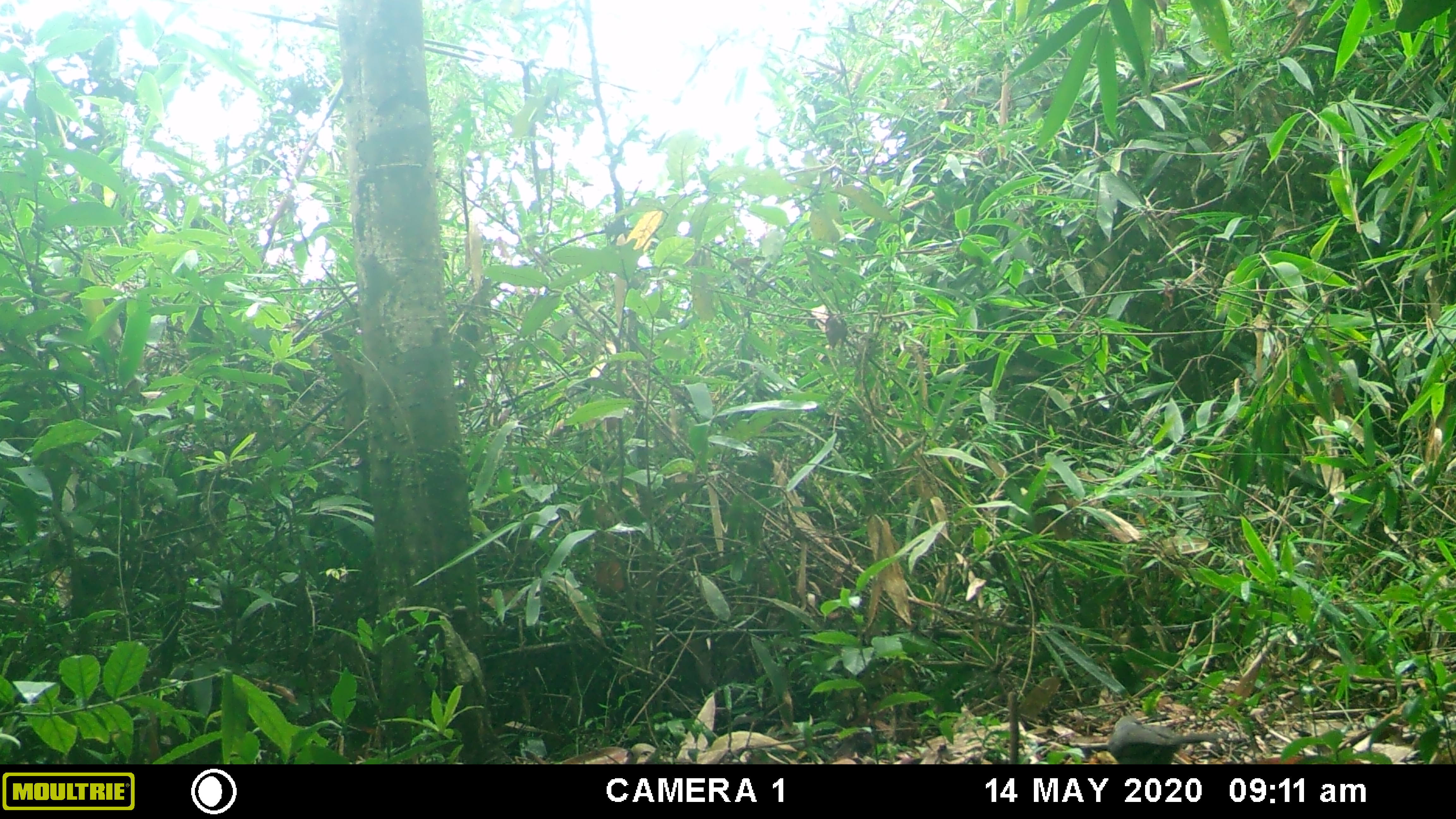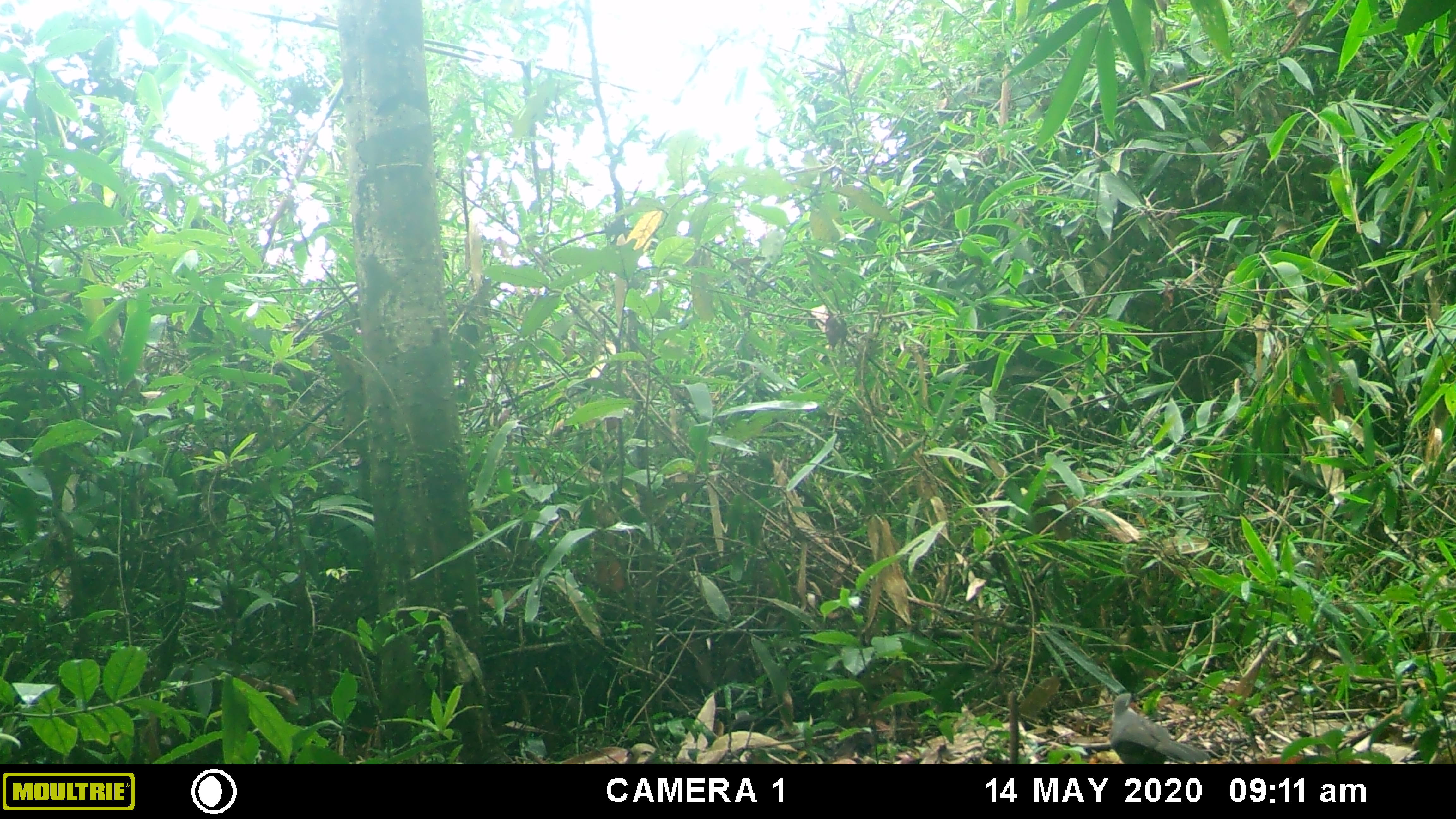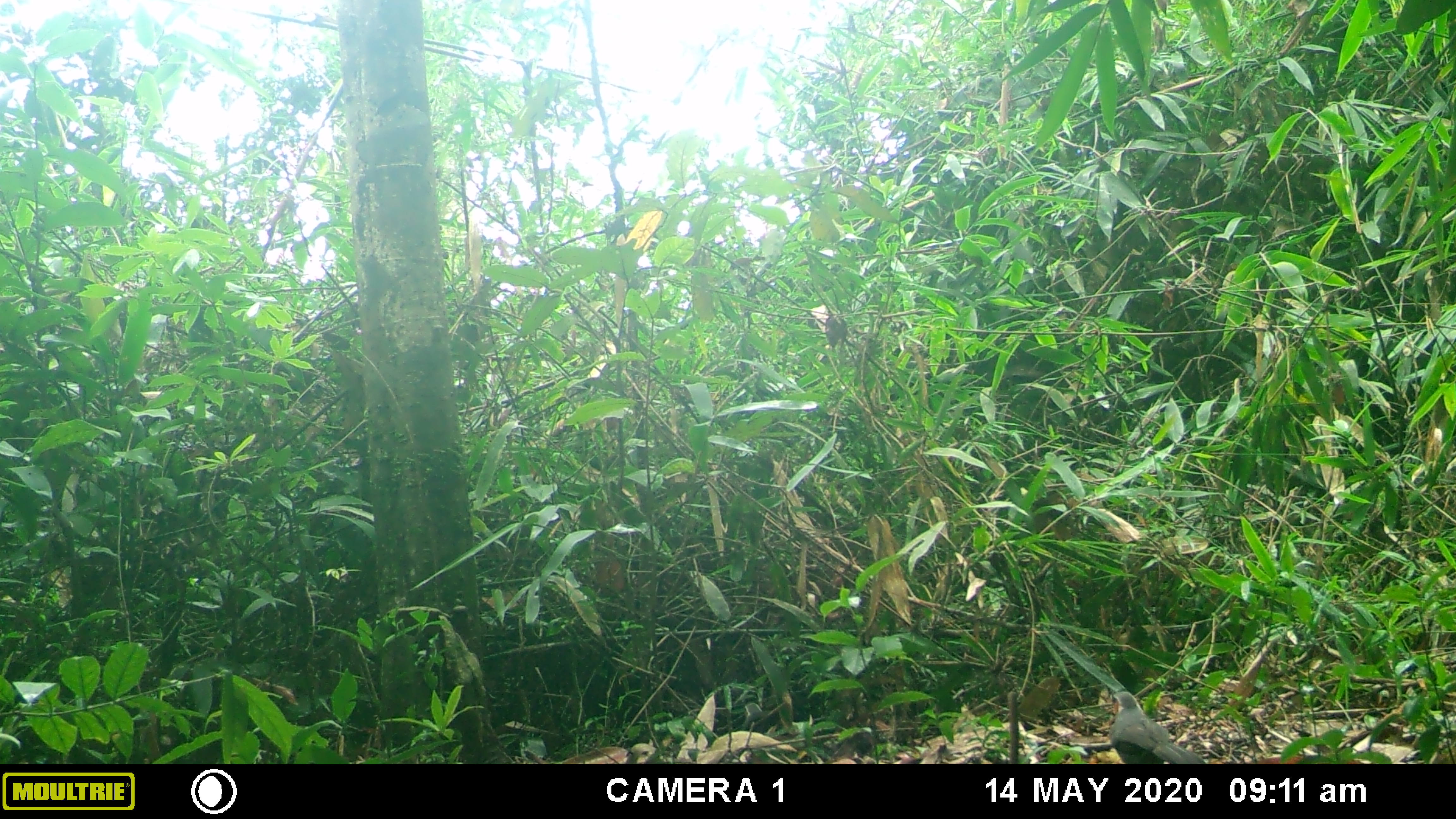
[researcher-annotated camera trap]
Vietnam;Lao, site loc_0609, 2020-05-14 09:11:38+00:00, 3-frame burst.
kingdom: Animalia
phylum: Chordata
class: Aves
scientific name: Aves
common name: bird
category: unidentified bird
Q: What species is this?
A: Unidentified bird (bird) (Aves).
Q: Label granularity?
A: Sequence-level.